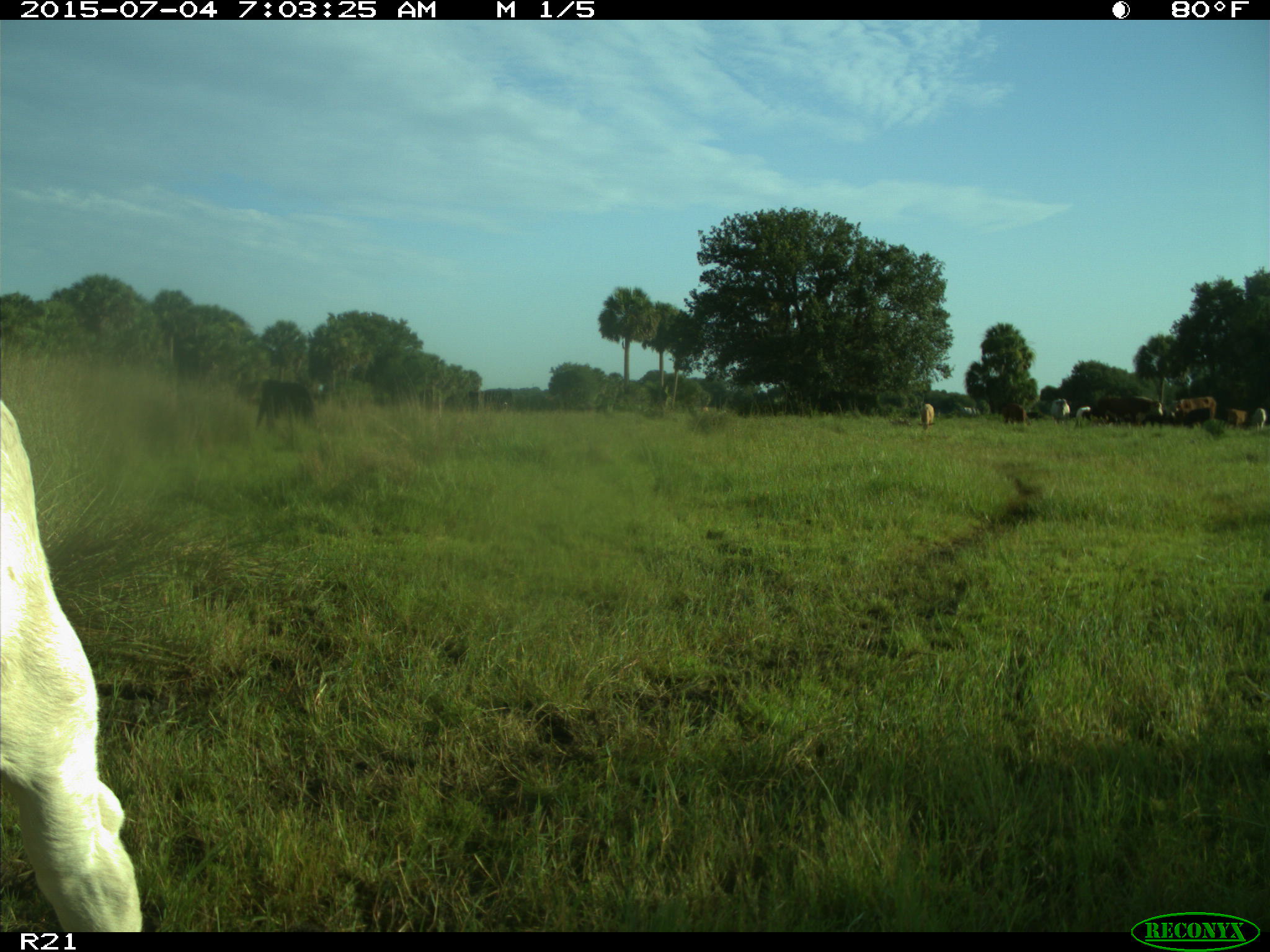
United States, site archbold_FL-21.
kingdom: Animalia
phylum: Chordata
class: Mammalia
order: Artiodactyla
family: Bovidae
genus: Bos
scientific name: Bos taurus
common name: domestic cow